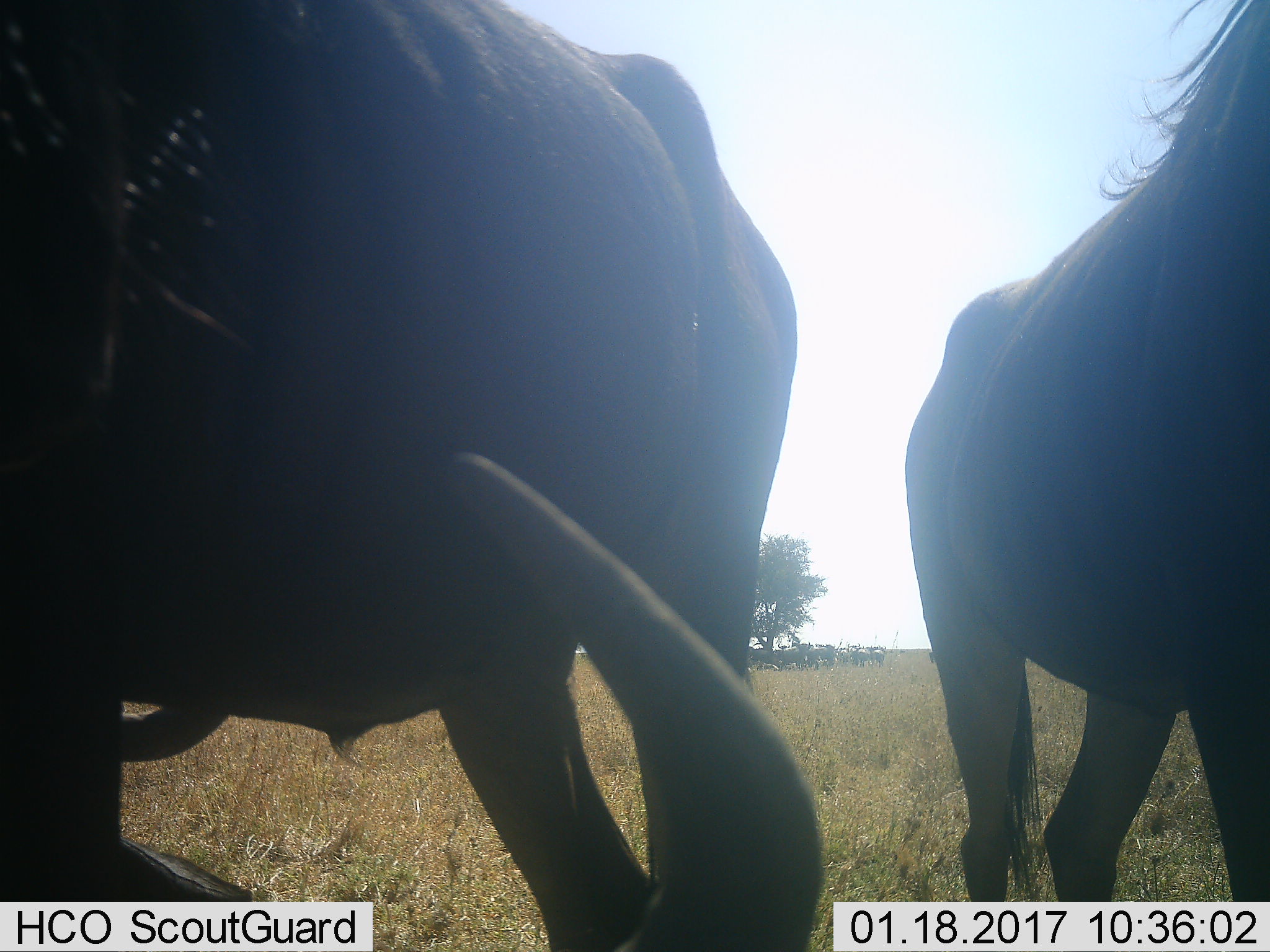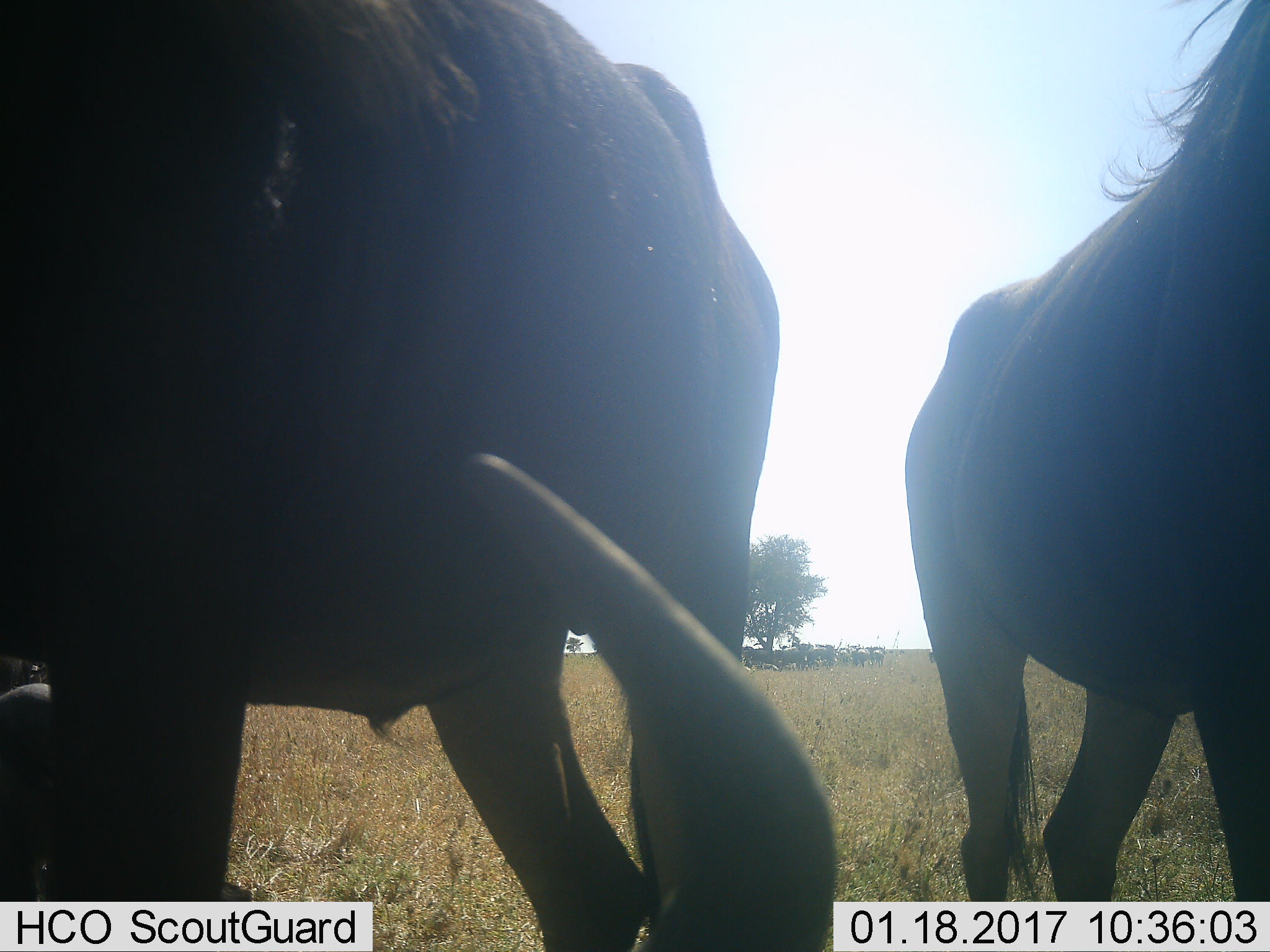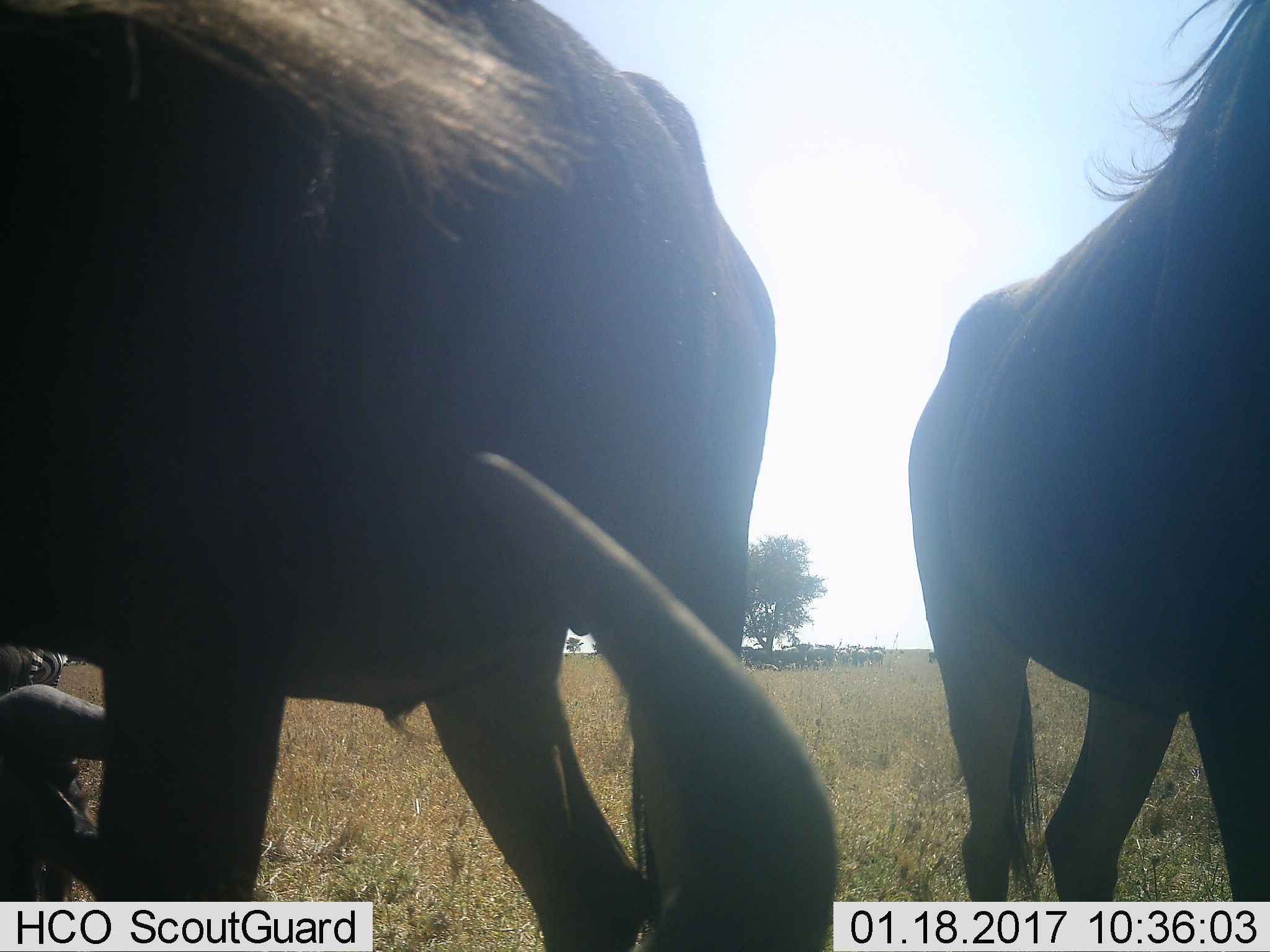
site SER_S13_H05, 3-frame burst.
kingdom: Animalia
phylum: Chordata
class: Mammalia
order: Artiodactyla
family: Bovidae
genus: Connochaetes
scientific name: Connochaetes taurinus taurinus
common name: blue wildebeest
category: wildebeestblue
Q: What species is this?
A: Wildebeestblue (blue wildebeest) (Connochaetes taurinus taurinus).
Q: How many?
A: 11-50.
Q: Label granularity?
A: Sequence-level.